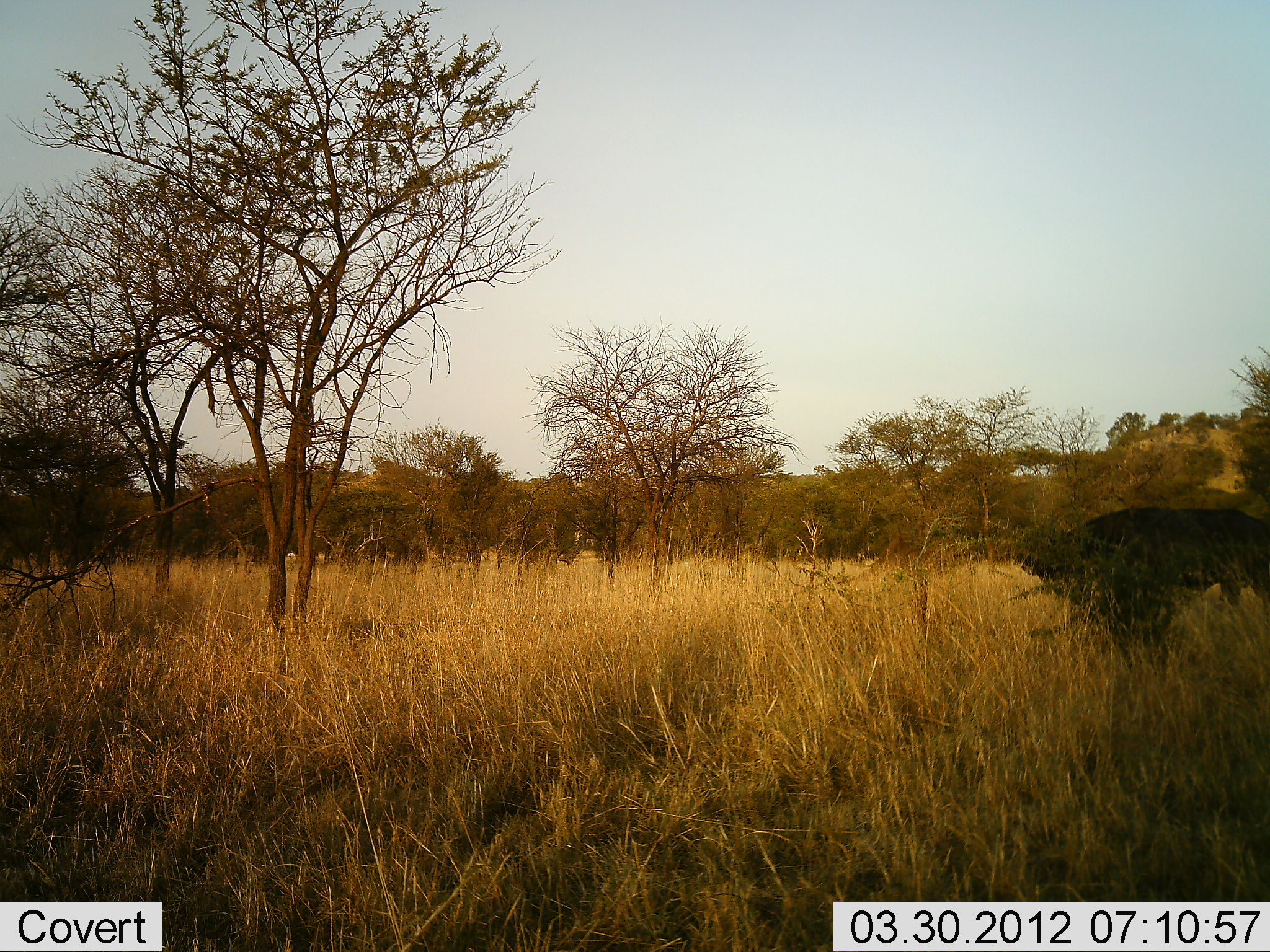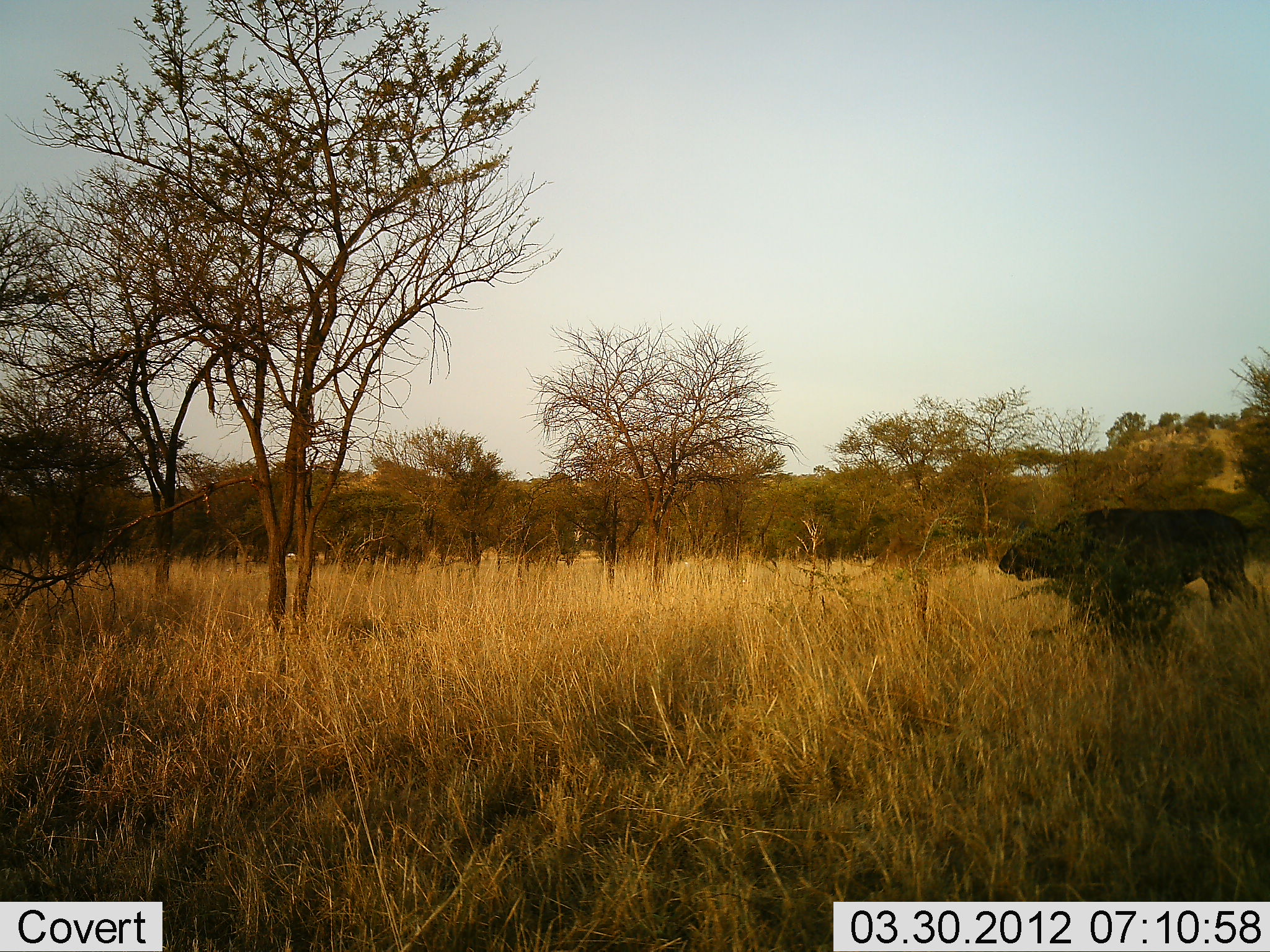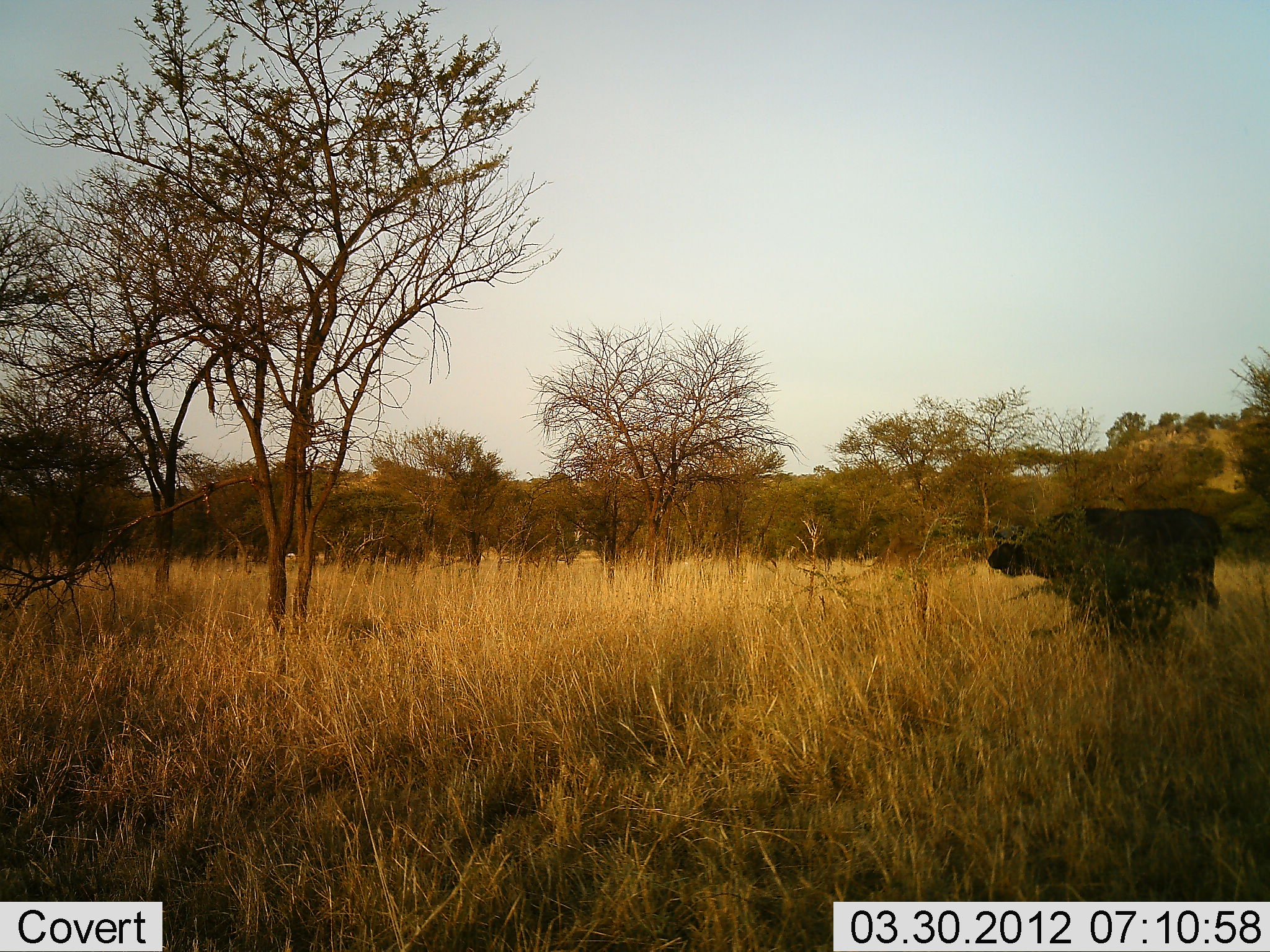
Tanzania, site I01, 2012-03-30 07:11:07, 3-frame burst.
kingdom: Animalia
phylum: Chordata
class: Mammalia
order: Artiodactyla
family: Bovidae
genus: Syncerus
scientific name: Syncerus caffer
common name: cape buffalo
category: buffalo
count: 1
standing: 6%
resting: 0%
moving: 94%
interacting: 0%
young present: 0%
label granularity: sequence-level